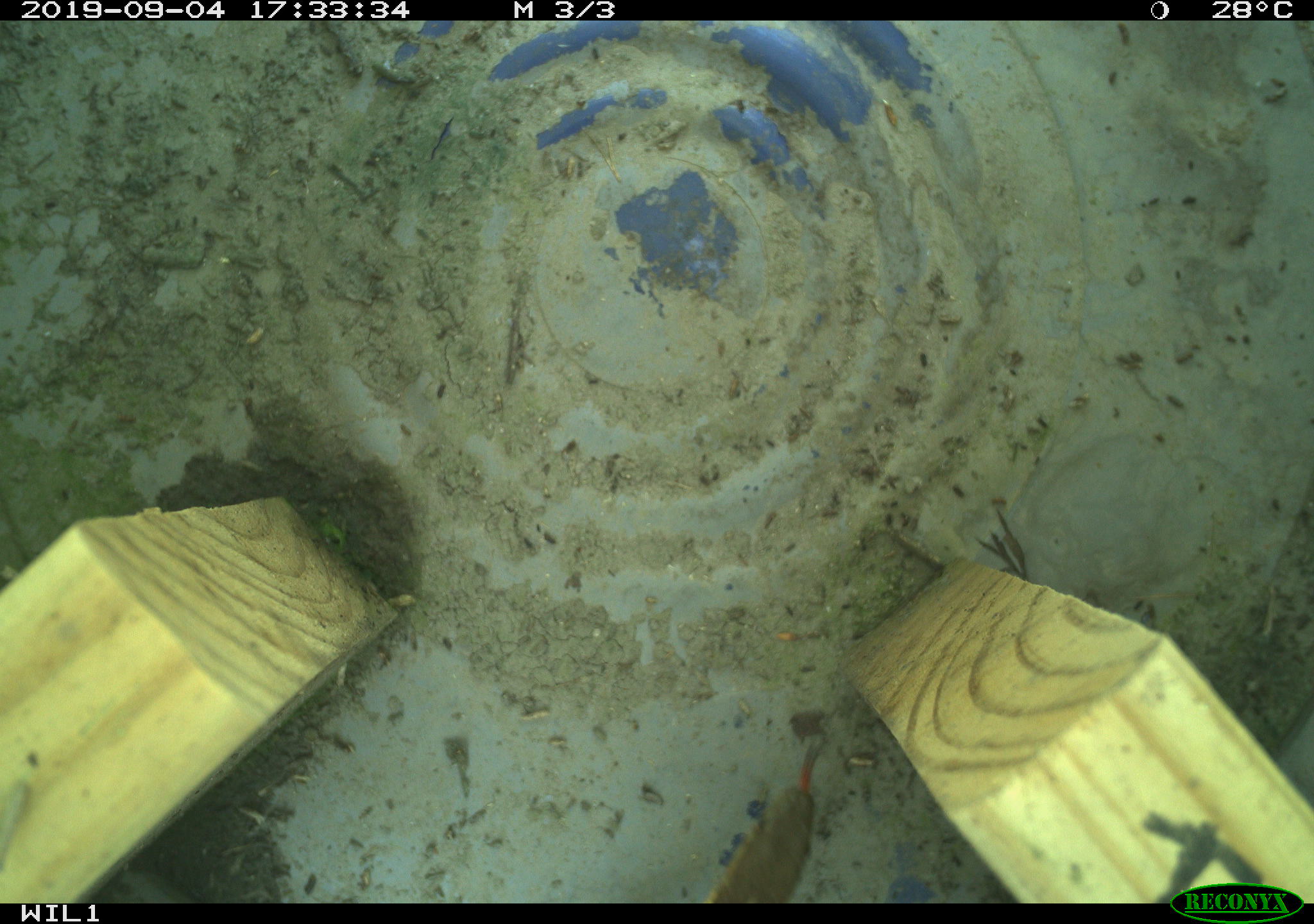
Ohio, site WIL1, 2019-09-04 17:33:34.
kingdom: Animalia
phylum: Chordata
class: Aves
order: Passeriformes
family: Troglodytidae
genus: Troglodytes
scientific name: Troglodytes aedon aedon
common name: northern house wren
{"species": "northern house wren (Troglodytes aedon aedon)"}